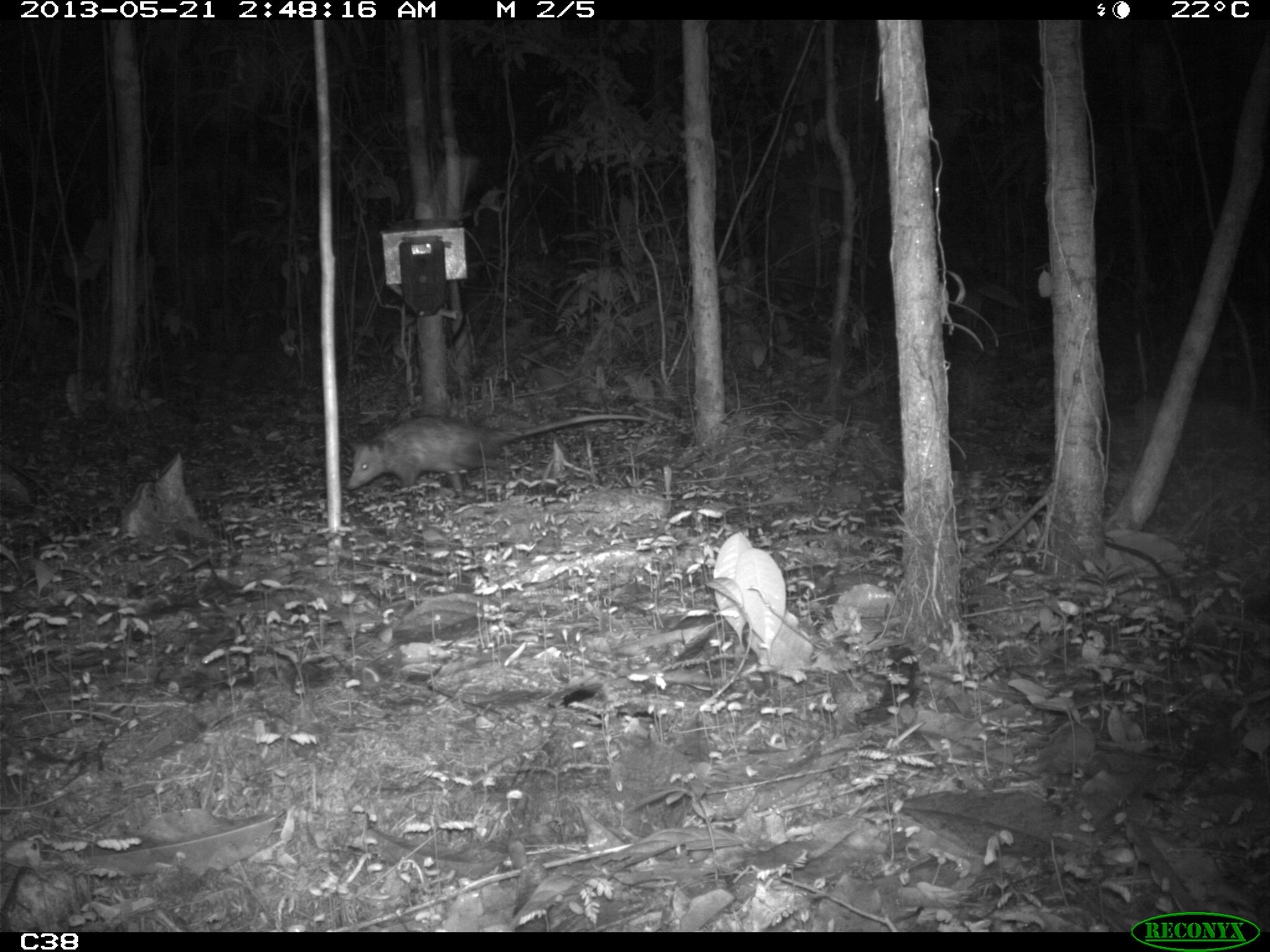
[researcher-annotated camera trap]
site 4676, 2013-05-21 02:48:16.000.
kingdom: Animalia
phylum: Chordata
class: Mammalia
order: Didelphimorphia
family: Didelphidae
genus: Didelphis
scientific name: Didelphis marsupialis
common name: southern opossum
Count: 1.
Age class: adult.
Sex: female.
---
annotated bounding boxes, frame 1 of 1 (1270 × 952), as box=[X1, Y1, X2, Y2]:
didelphis marsupialis: box=[347, 413, 659, 489]